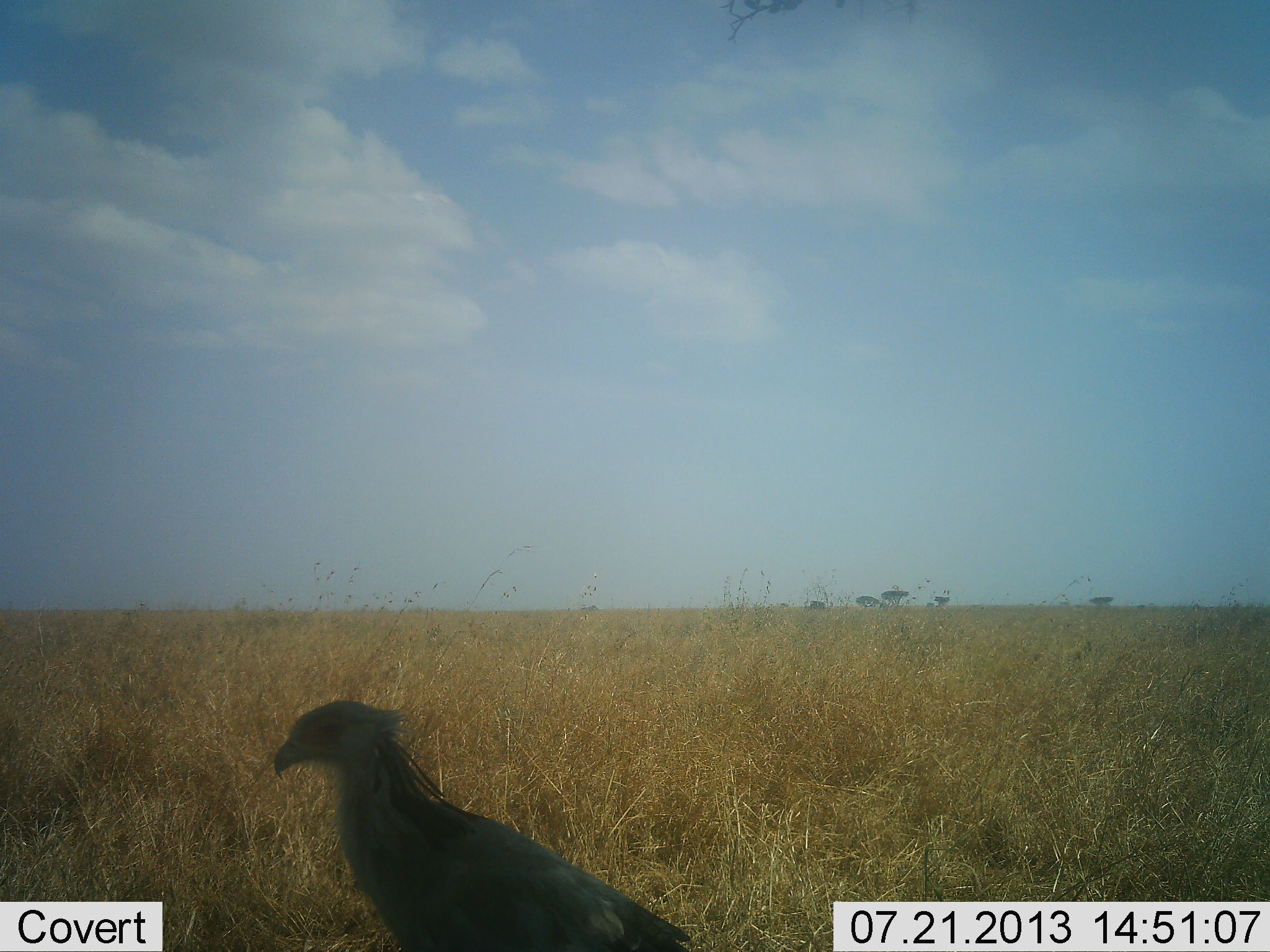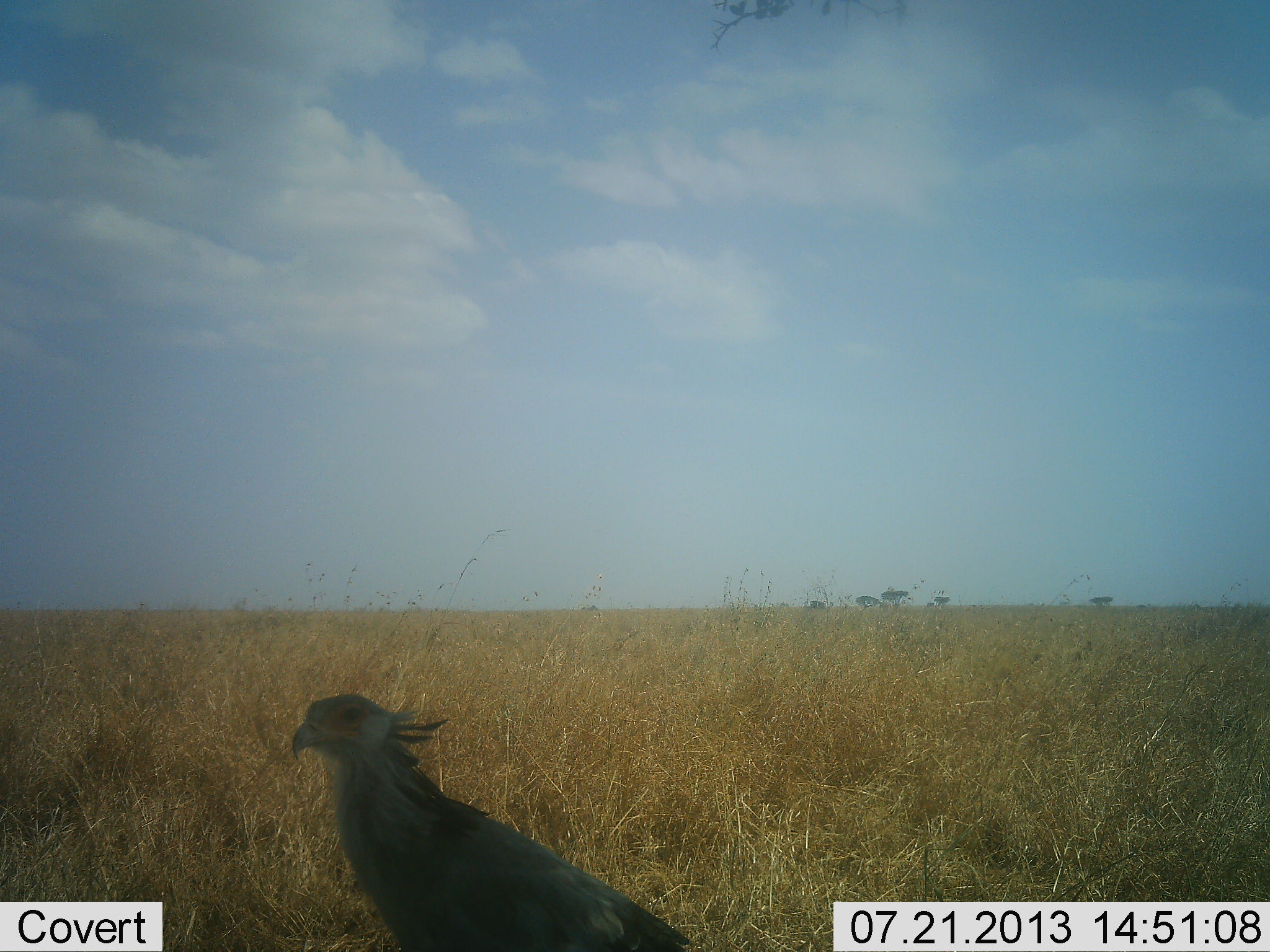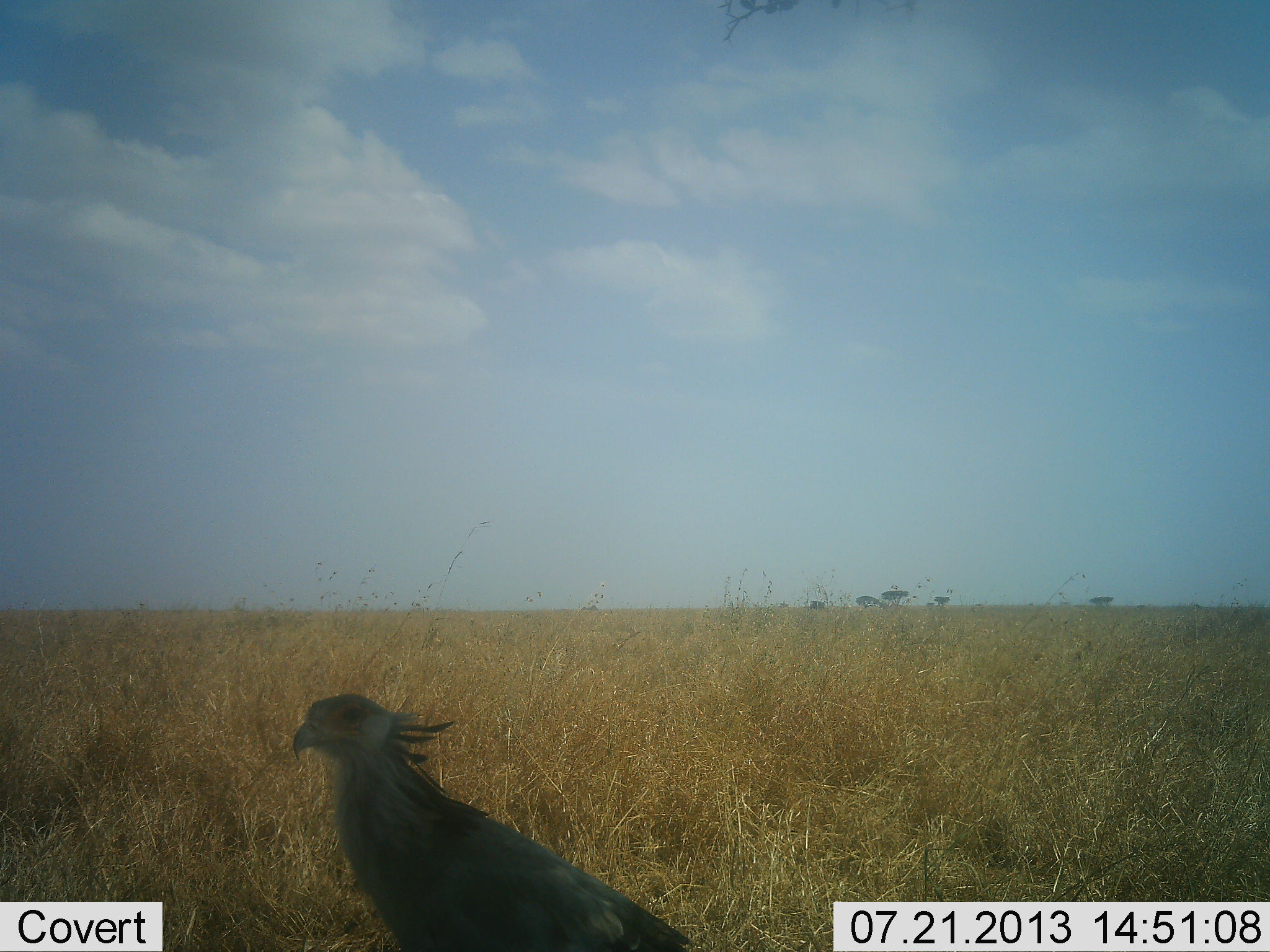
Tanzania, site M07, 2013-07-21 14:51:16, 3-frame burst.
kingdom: Animalia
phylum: Chordata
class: Aves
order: Accipitriformes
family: Sagittariidae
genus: Sagittarius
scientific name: Sagittarius serpentarius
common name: secretary bird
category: secretarybird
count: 1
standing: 90%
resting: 0%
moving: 10%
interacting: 0%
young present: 0%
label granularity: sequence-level